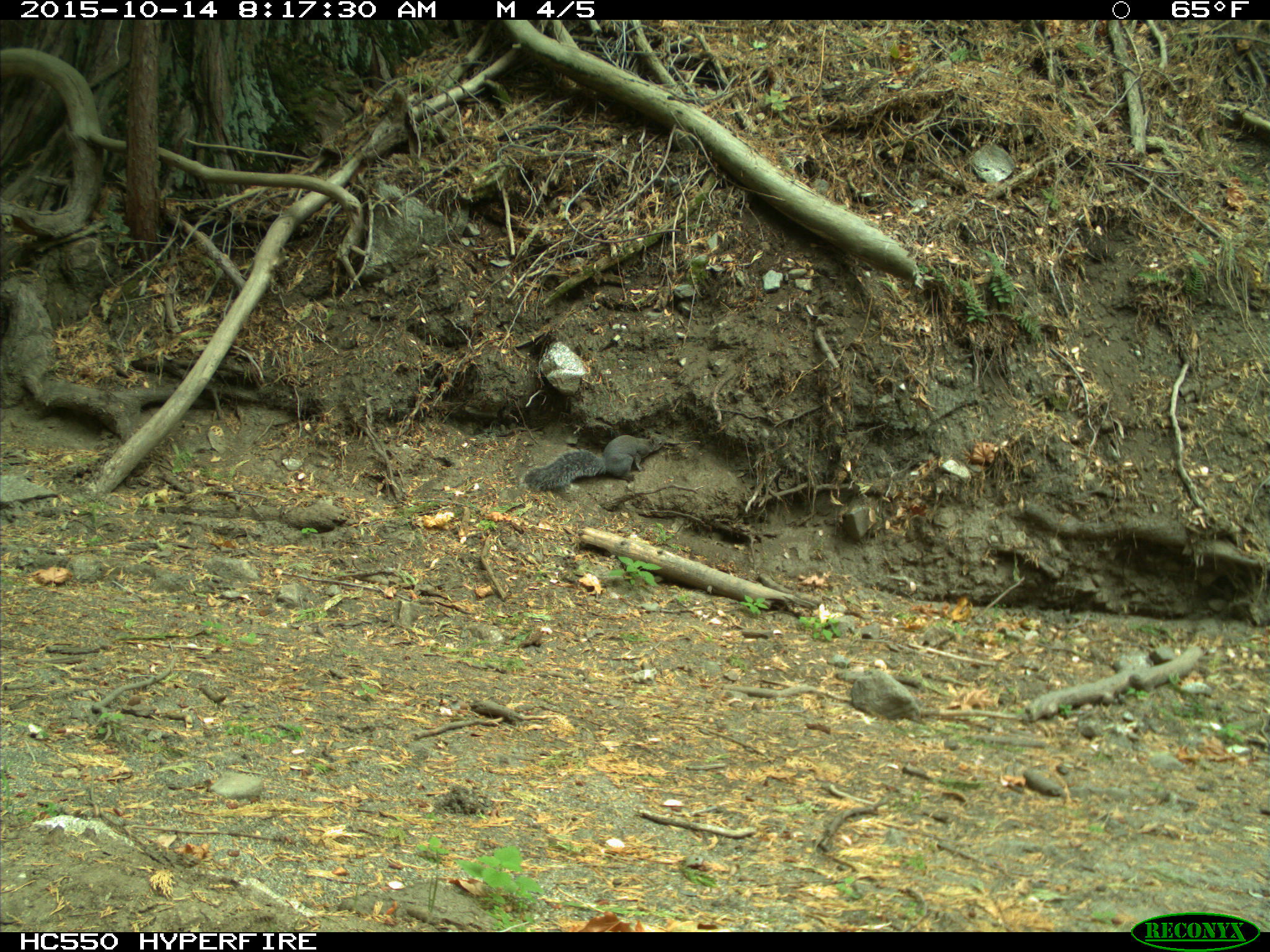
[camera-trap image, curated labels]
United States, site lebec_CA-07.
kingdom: Animalia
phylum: Chordata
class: Mammalia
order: Rodentia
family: Sciuridae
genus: Sciurus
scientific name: Sciurus carolinensis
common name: eastern gray squirrel